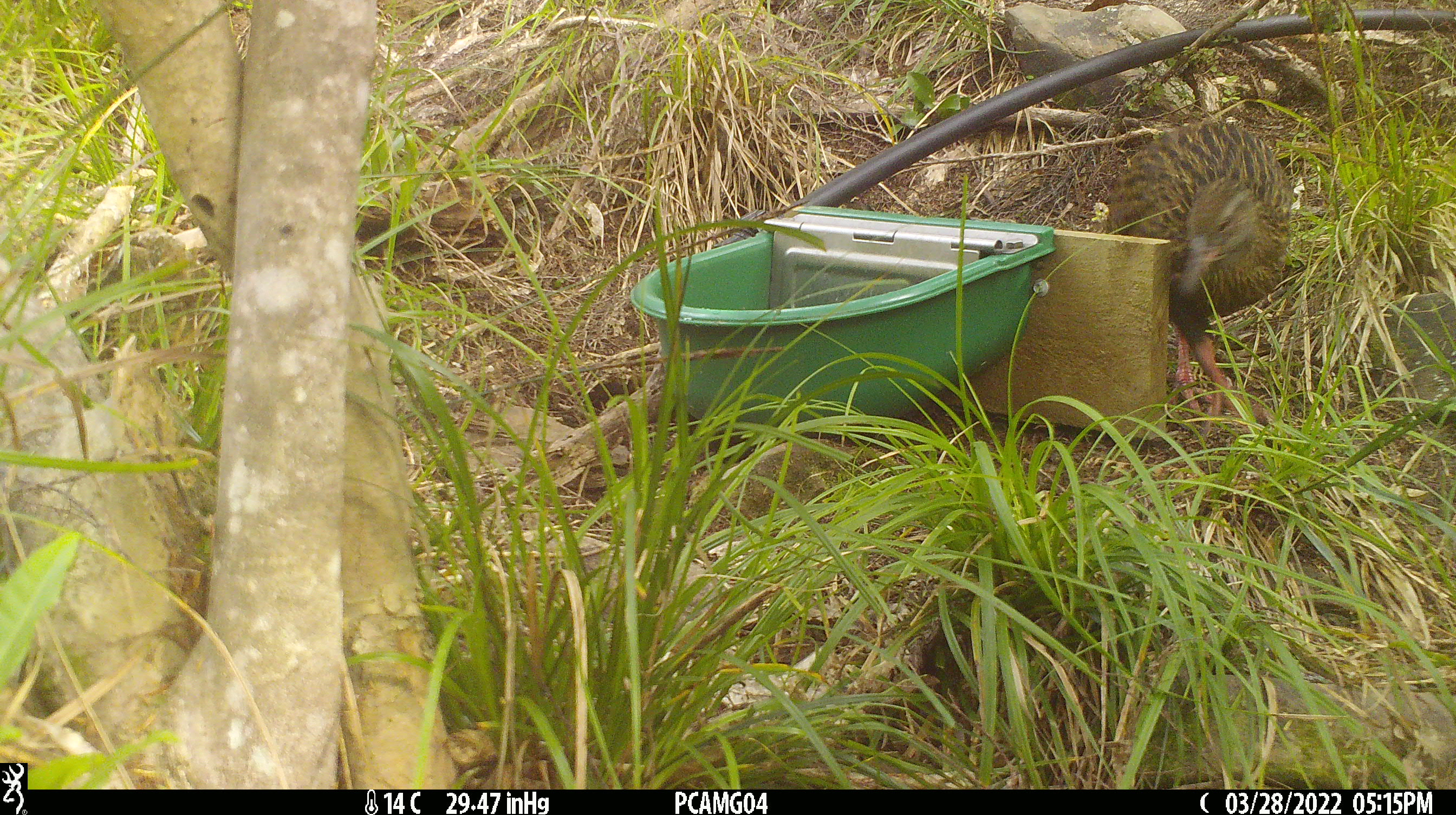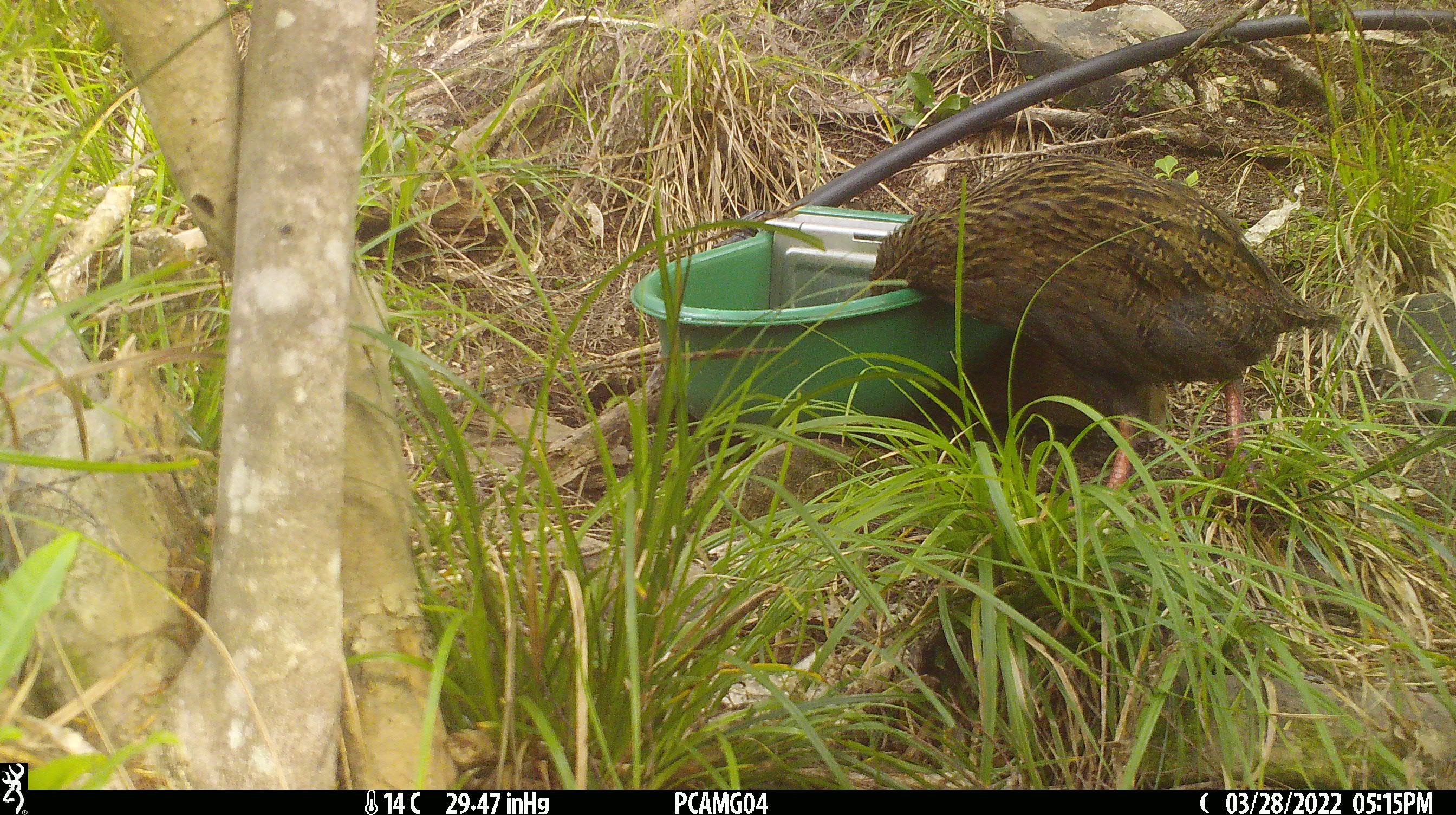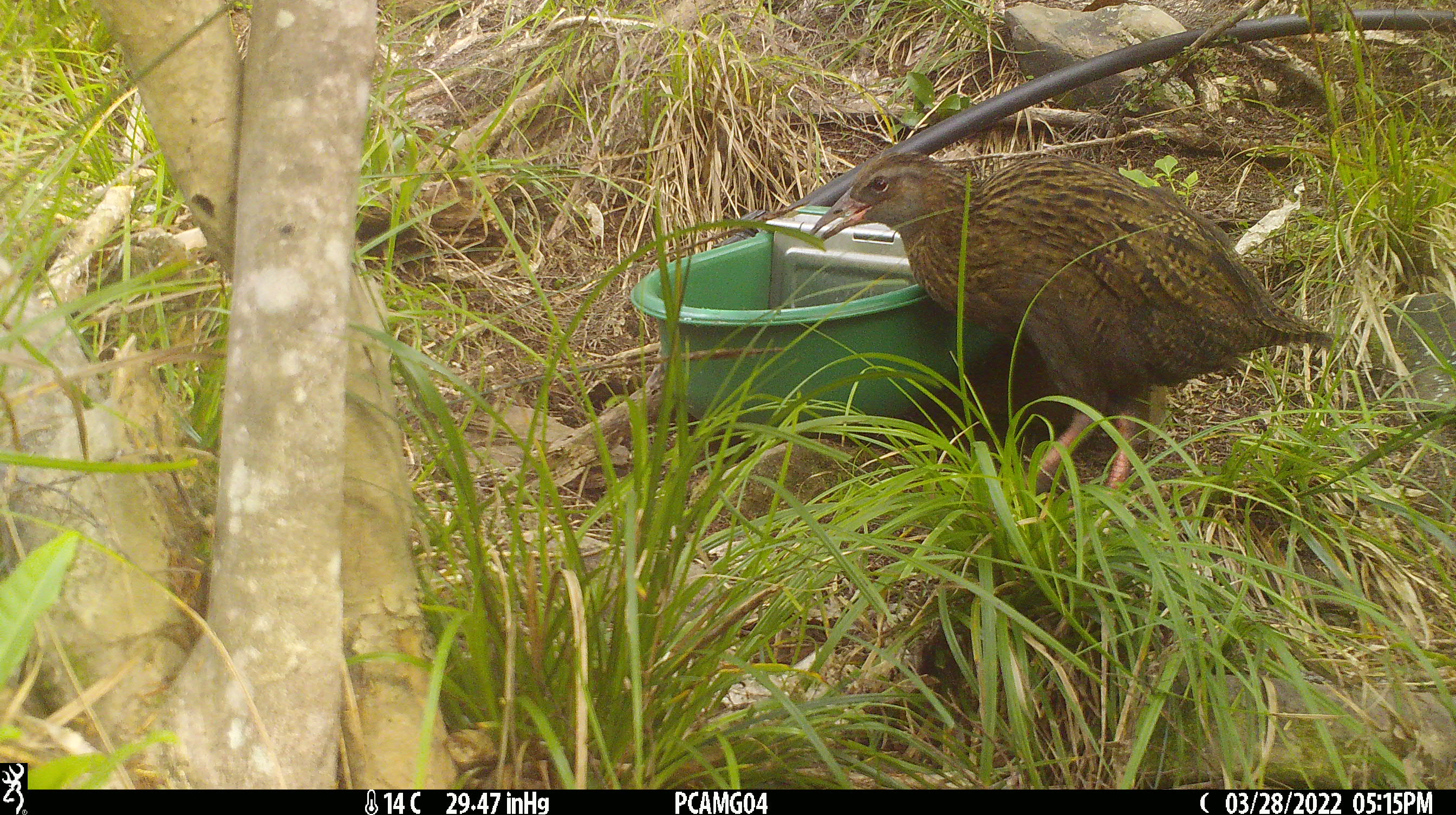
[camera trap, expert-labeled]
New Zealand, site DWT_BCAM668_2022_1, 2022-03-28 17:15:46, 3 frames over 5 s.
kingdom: Animalia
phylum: Chordata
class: Aves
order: Gruiformes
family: Rallidae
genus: Gallirallus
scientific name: Gallirallus australis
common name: weka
Weka (Gallirallus australis).